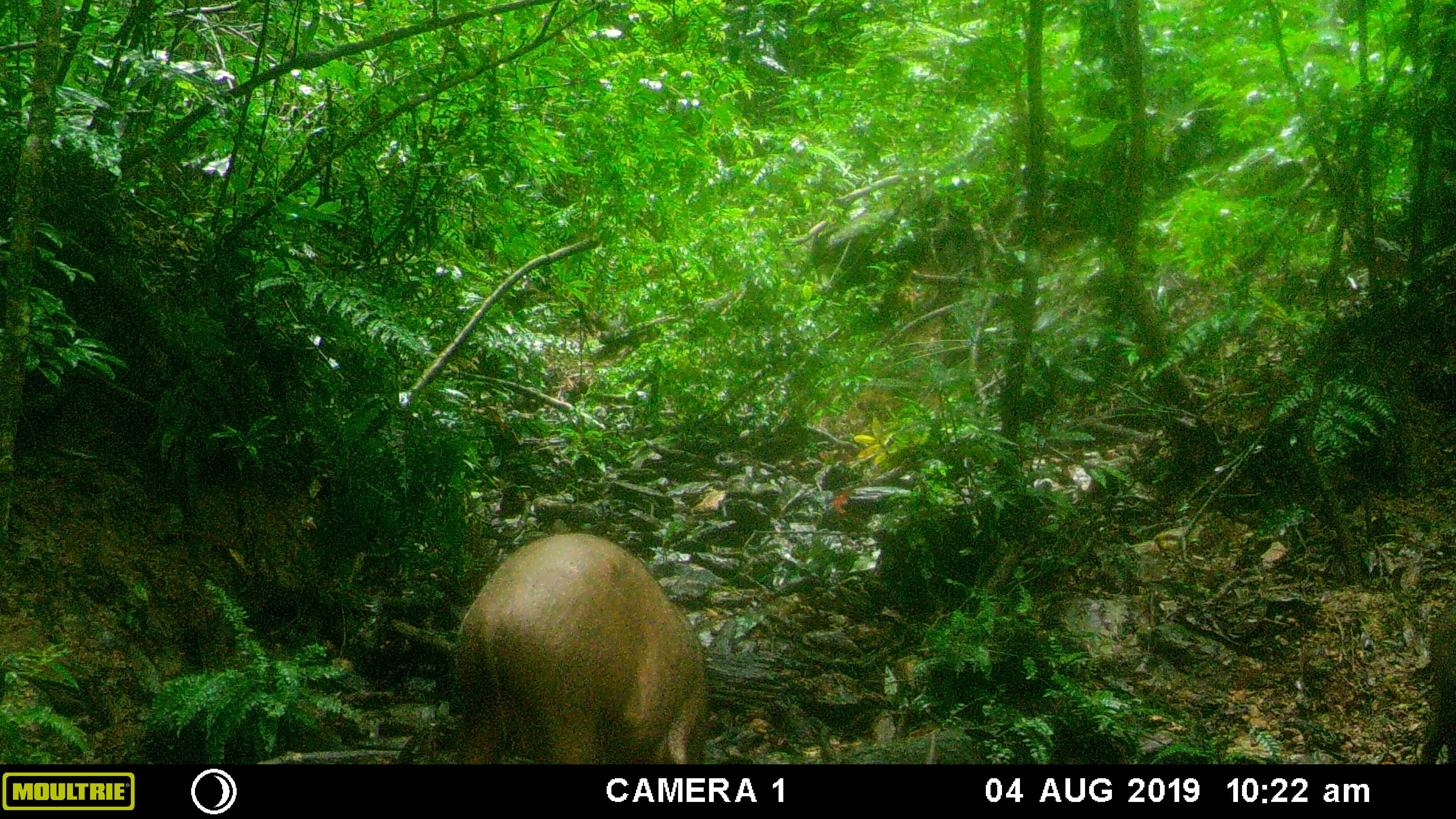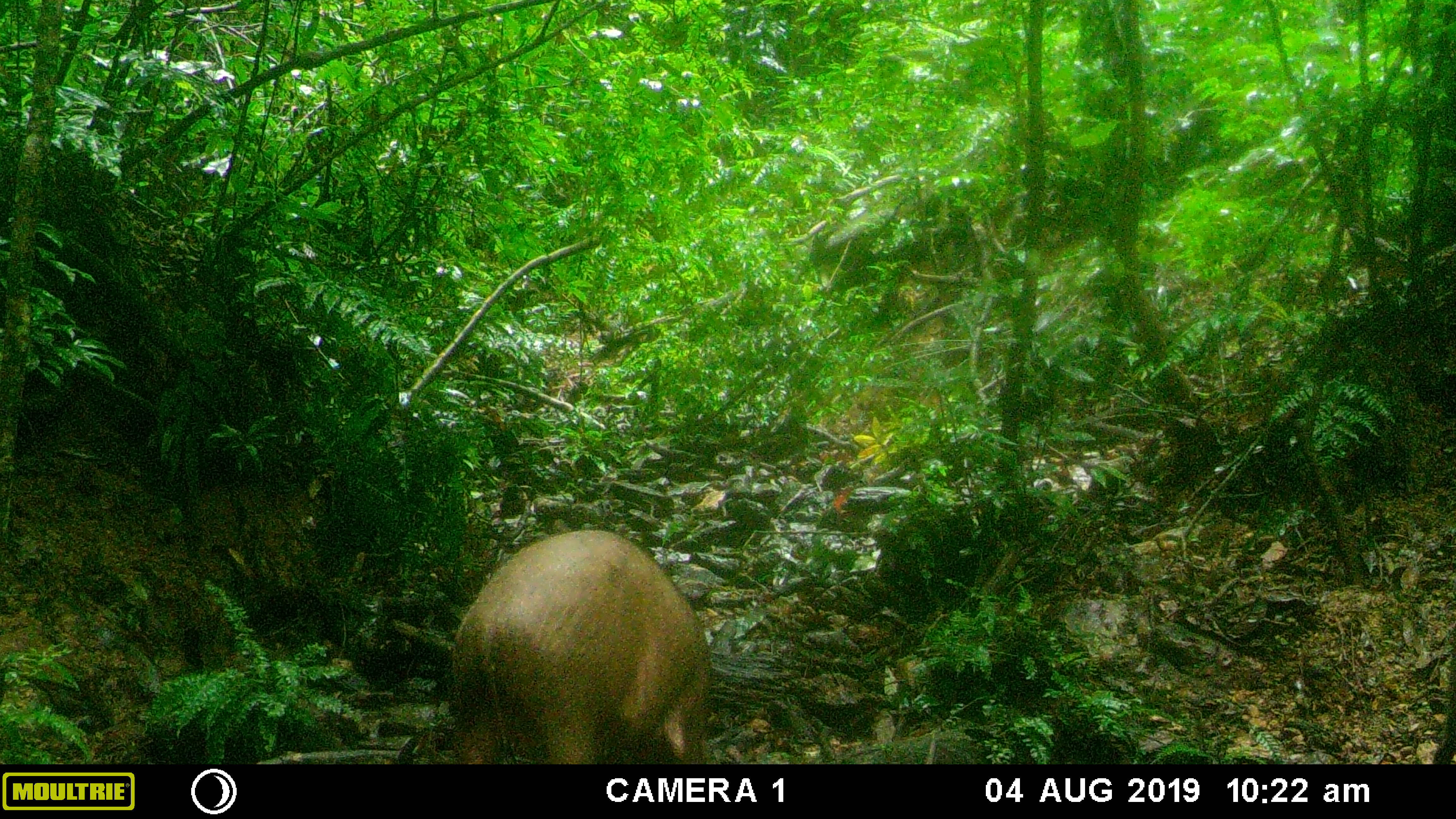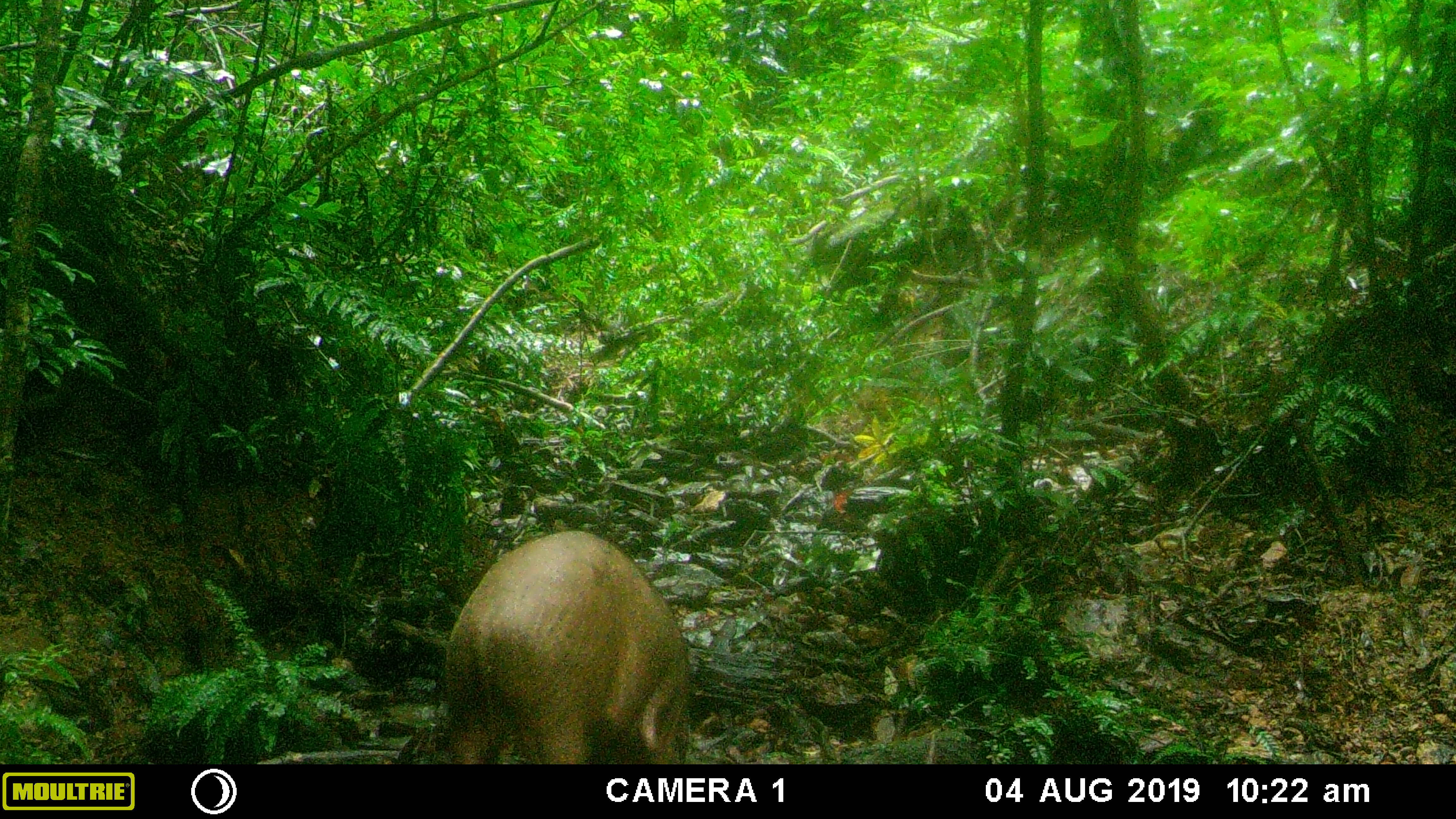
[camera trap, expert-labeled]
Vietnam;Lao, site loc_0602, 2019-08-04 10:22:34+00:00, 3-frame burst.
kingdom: Animalia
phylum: Chordata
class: Mammalia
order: Artiodactyla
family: Suidae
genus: Sus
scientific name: Sus scrofa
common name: eurasian wild pig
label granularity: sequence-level